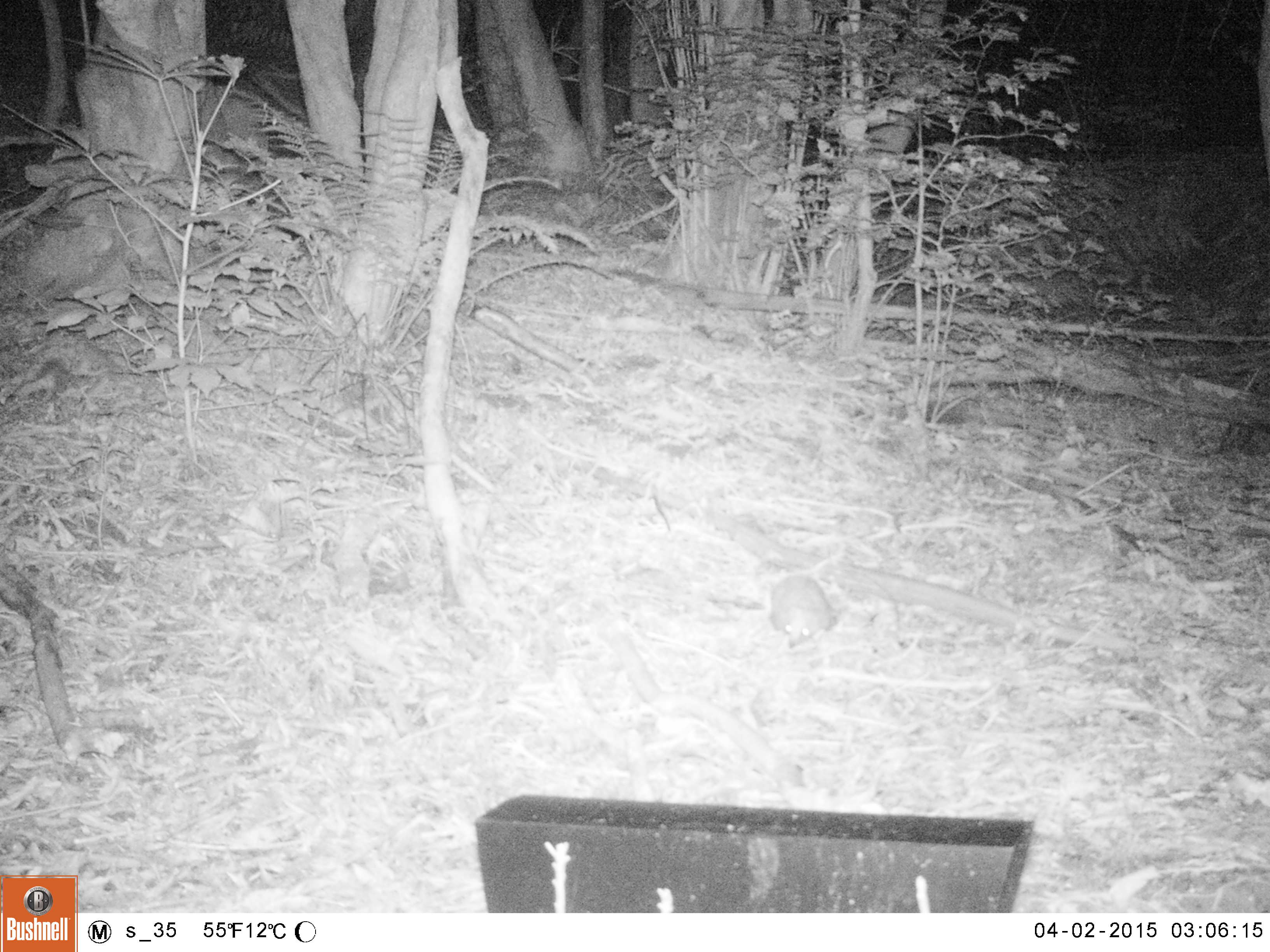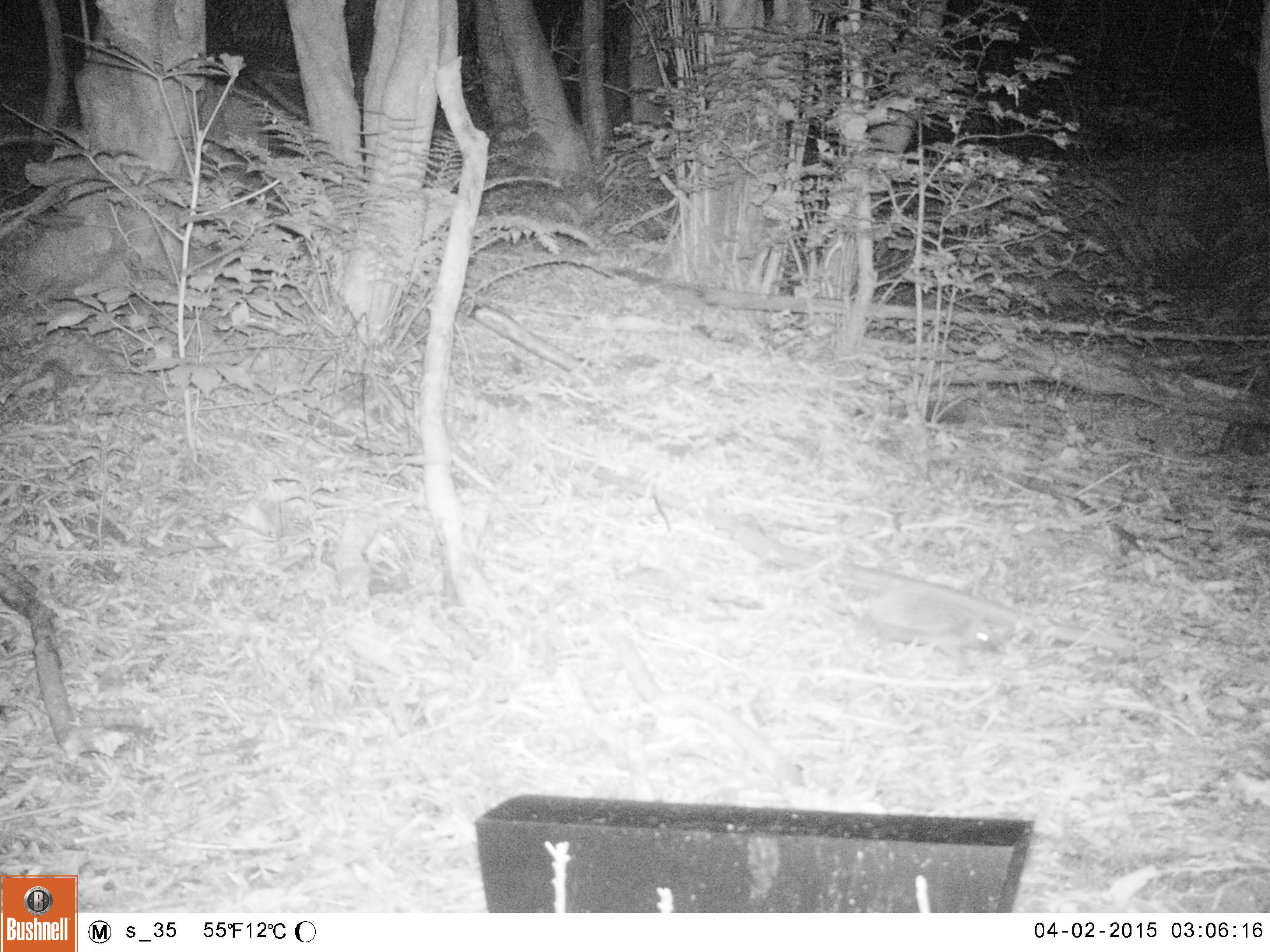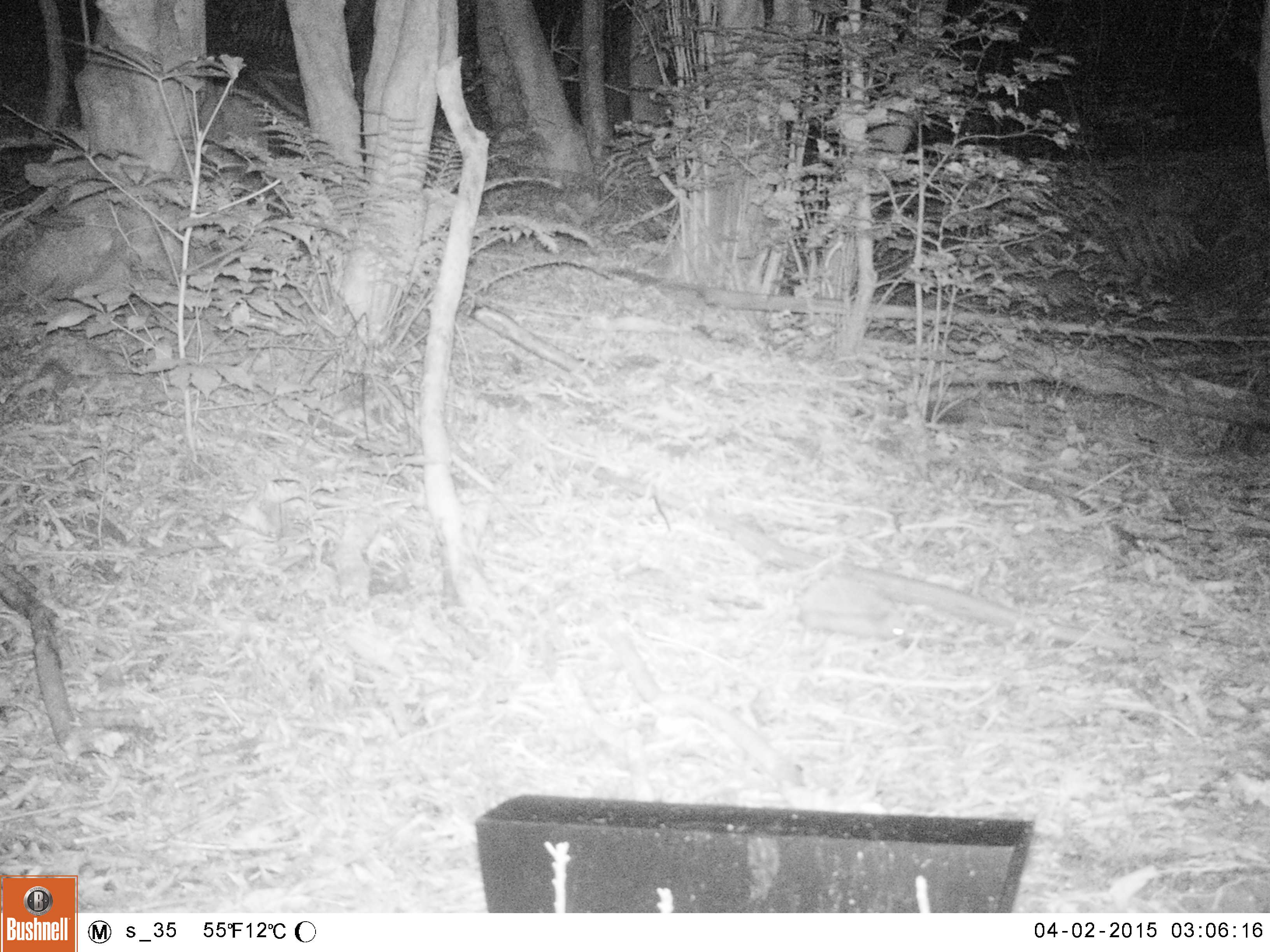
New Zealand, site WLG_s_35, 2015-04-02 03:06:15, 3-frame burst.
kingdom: Animalia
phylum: Chordata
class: Mammalia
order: Eulipotyphla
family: Erinaceidae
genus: Erinaceus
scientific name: Erinaceus europaeus europaeus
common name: european hedgehog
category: hedgehog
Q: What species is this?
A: Hedgehog (european hedgehog) (Erinaceus europaeus europaeus).